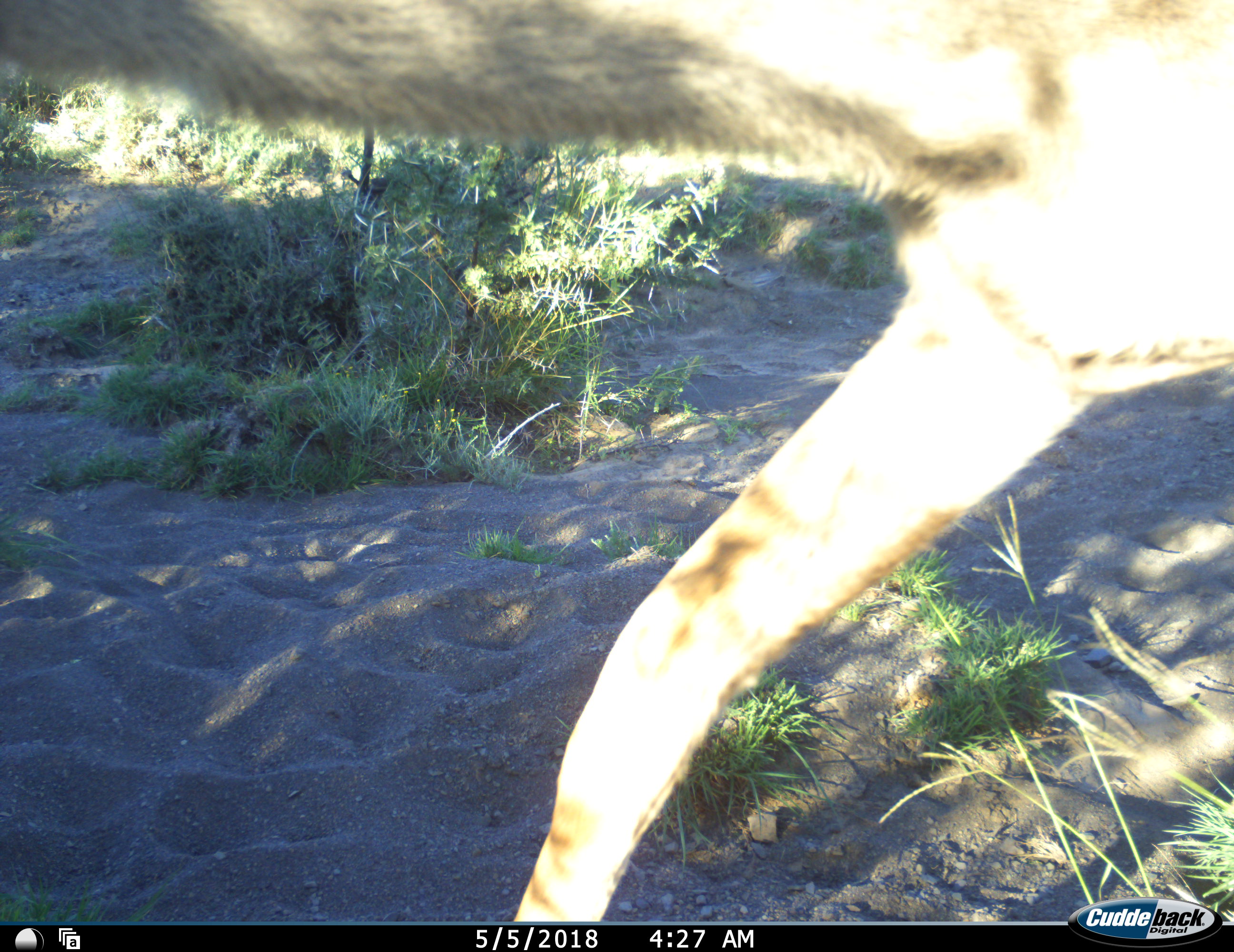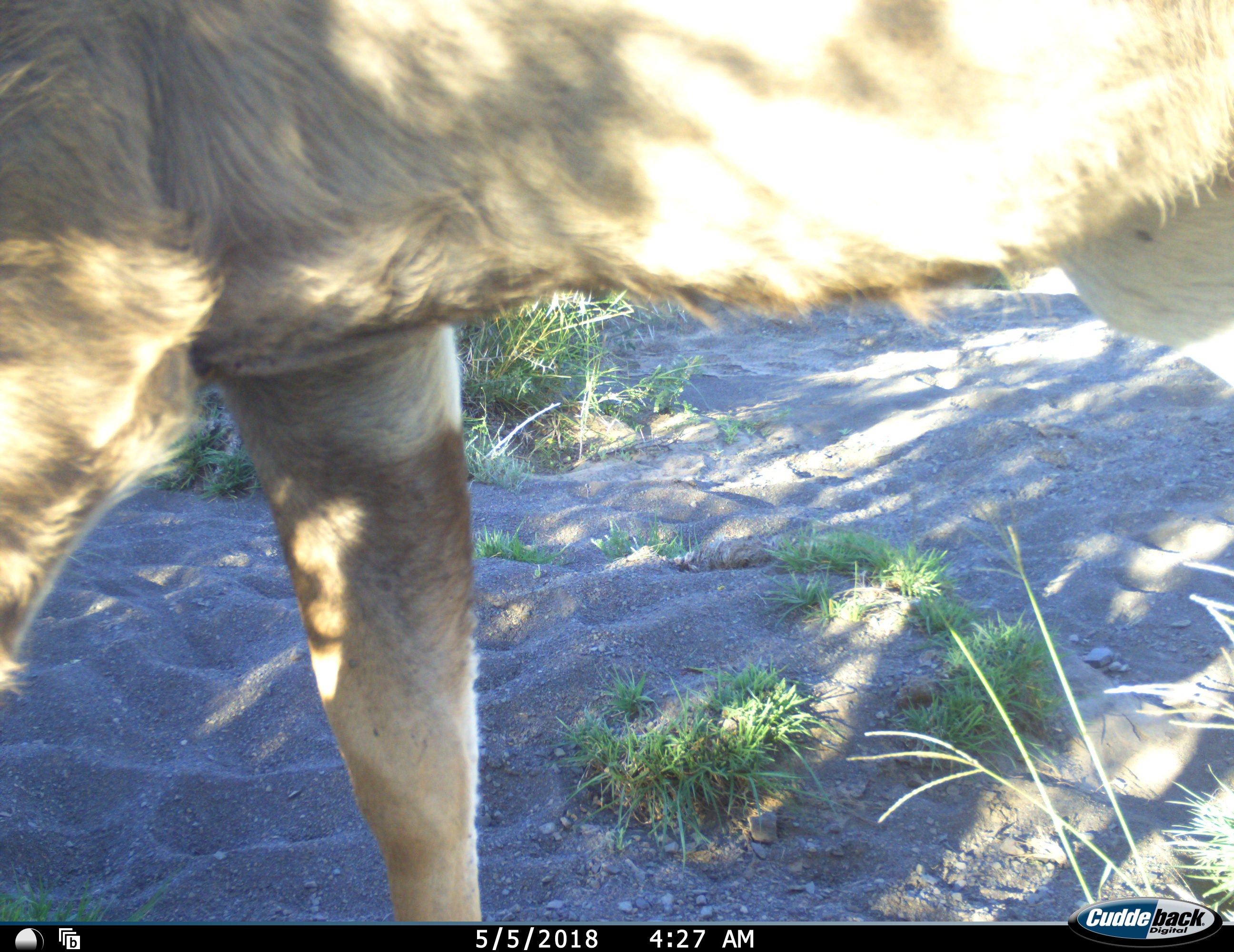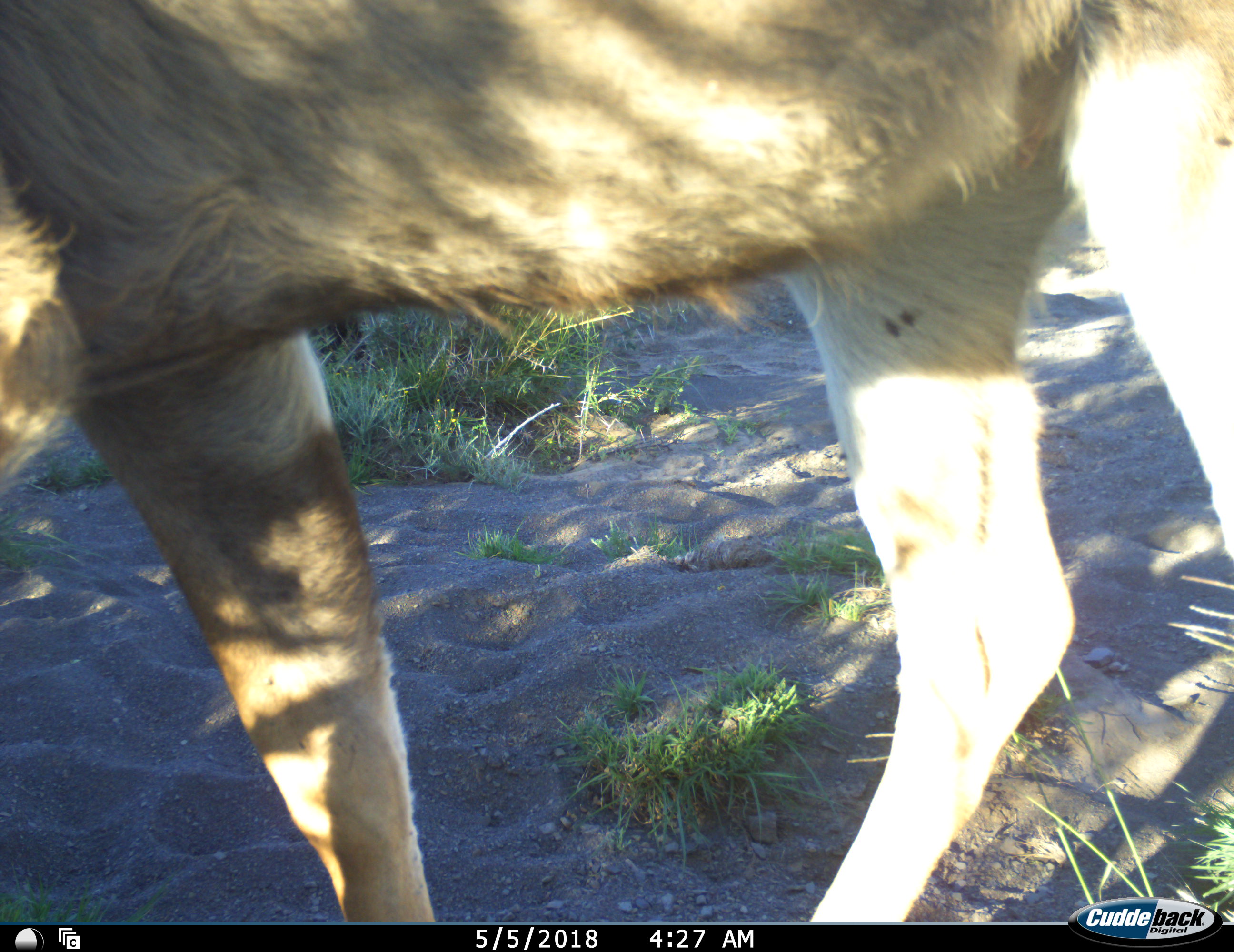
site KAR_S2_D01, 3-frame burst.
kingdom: Animalia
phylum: Chordata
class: Mammalia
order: Artiodactyla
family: Bovidae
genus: Tragelaphus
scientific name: Tragelaphus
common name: kudu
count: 1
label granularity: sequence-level